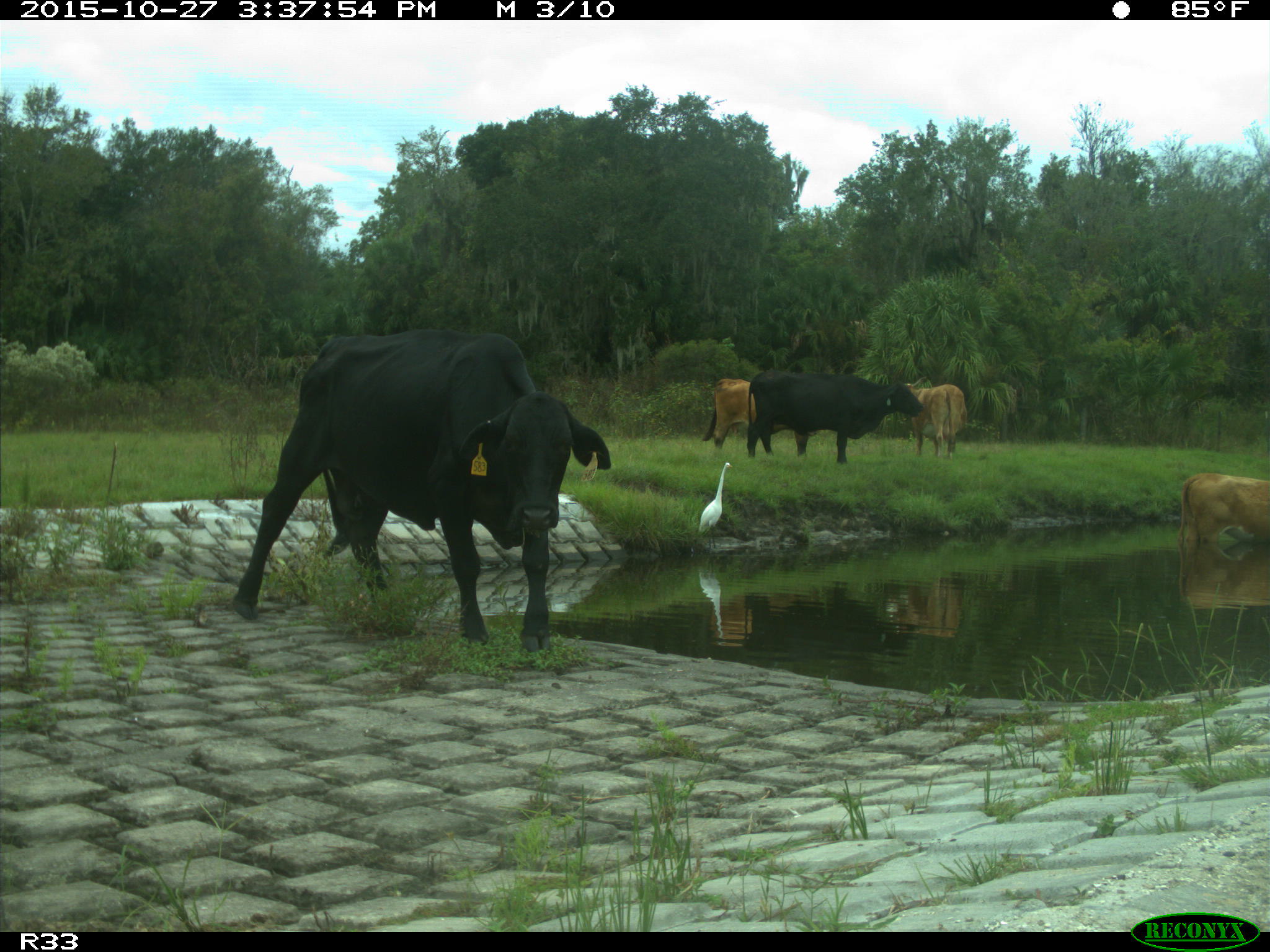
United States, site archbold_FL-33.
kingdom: Animalia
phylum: Chordata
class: Mammalia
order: Artiodactyla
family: Bovidae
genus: Bos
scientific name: Bos taurus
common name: domestic cow